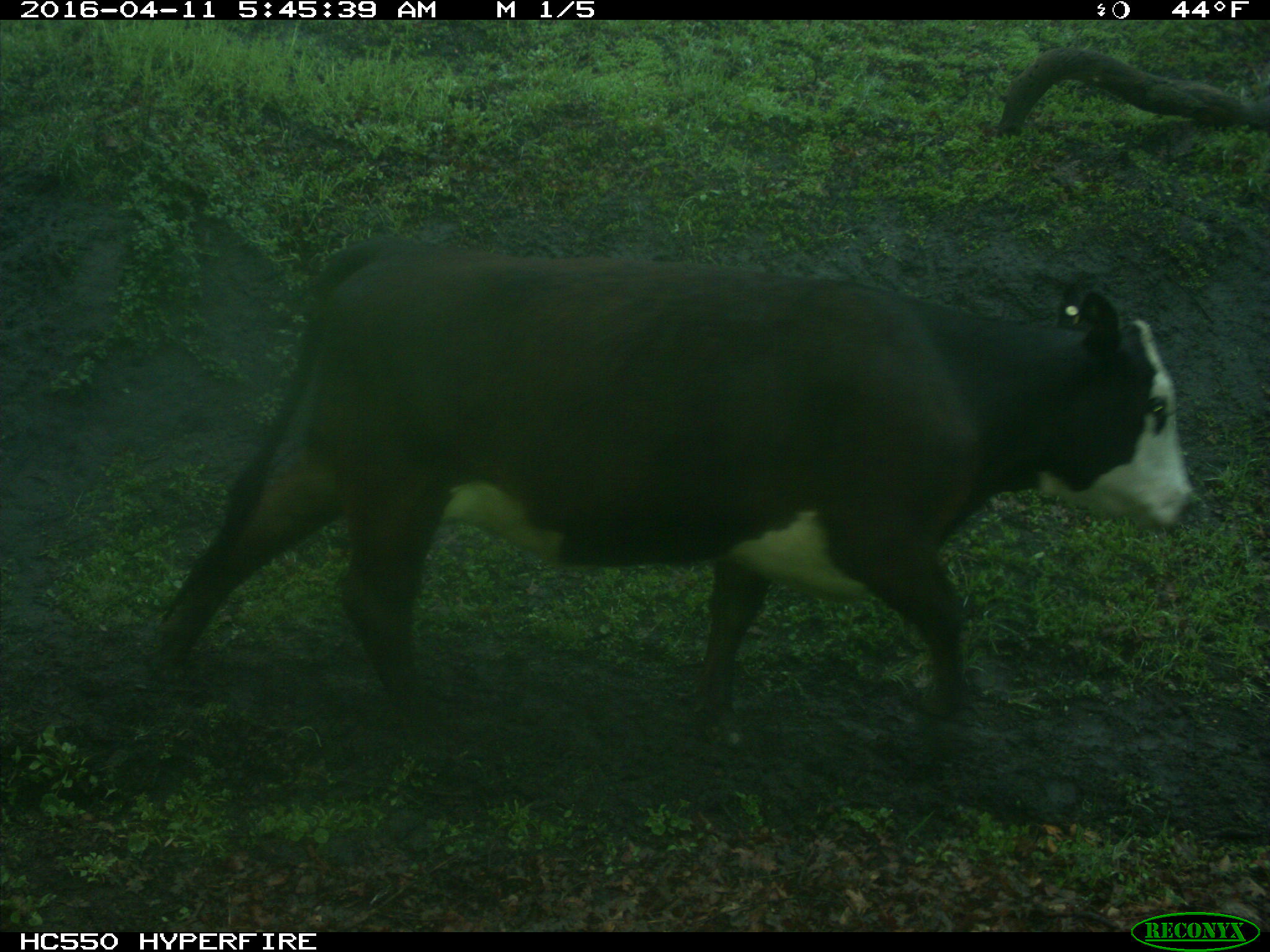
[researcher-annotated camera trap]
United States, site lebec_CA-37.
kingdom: Animalia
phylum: Chordata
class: Mammalia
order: Artiodactyla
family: Bovidae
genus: Bos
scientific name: Bos taurus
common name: domestic cow